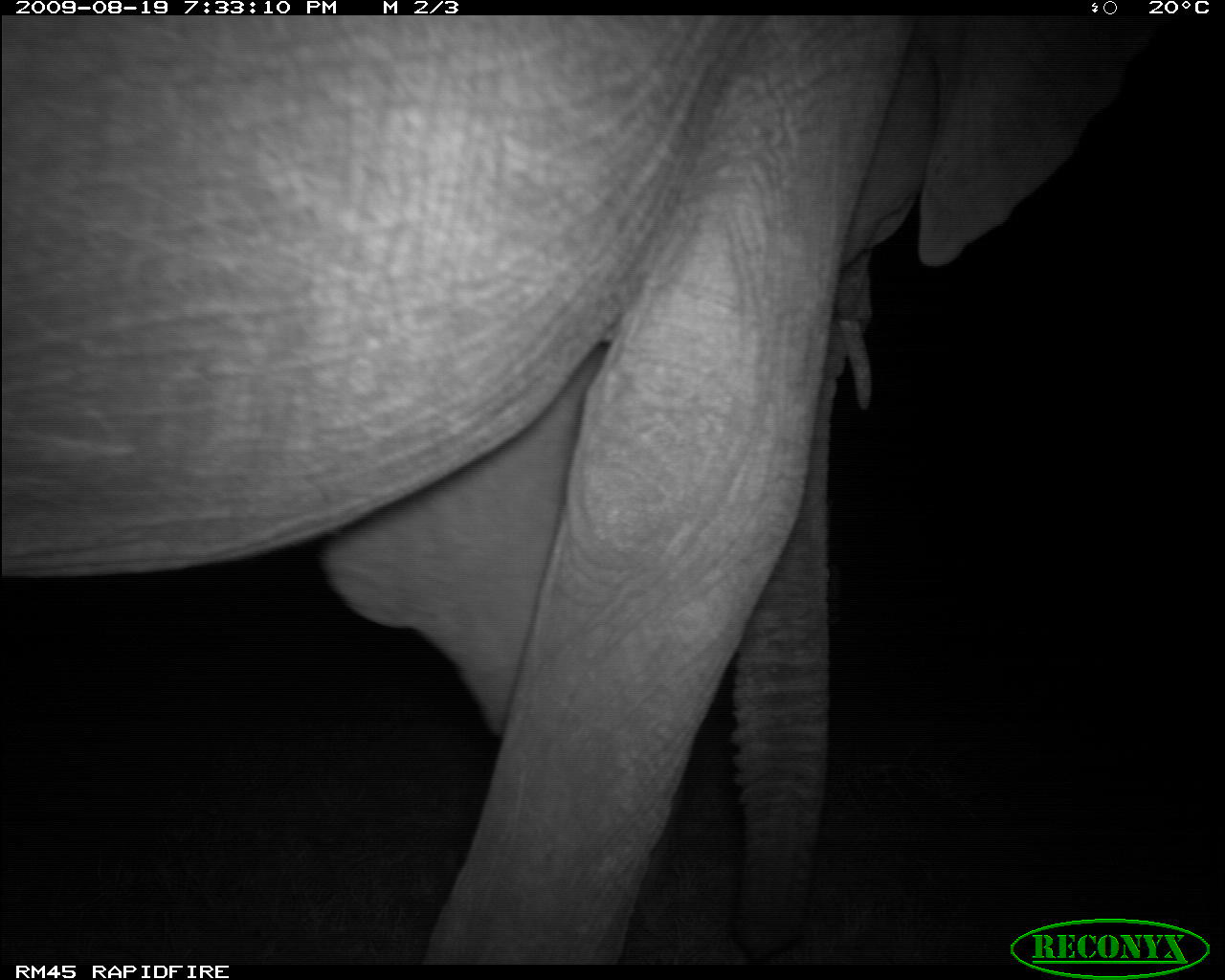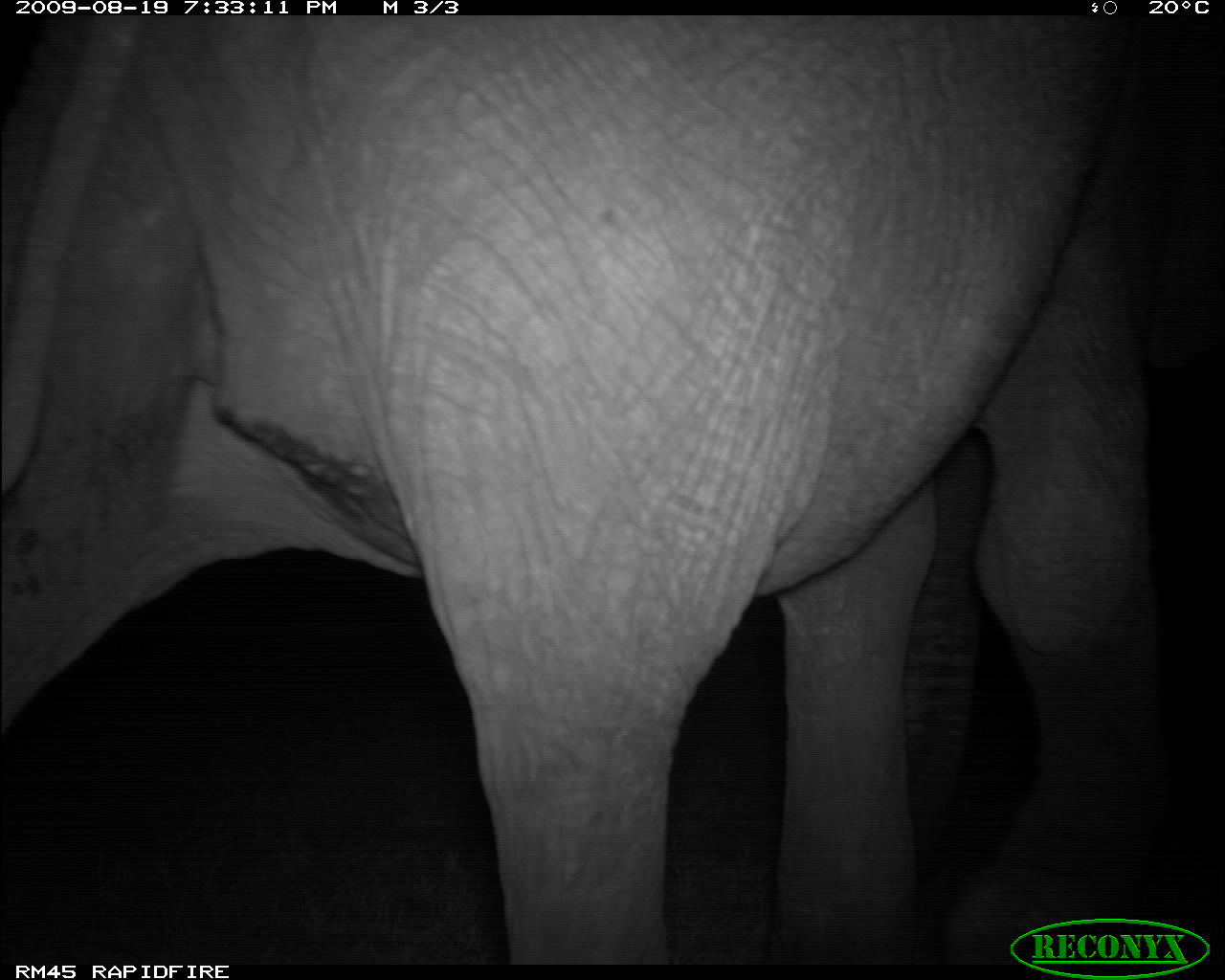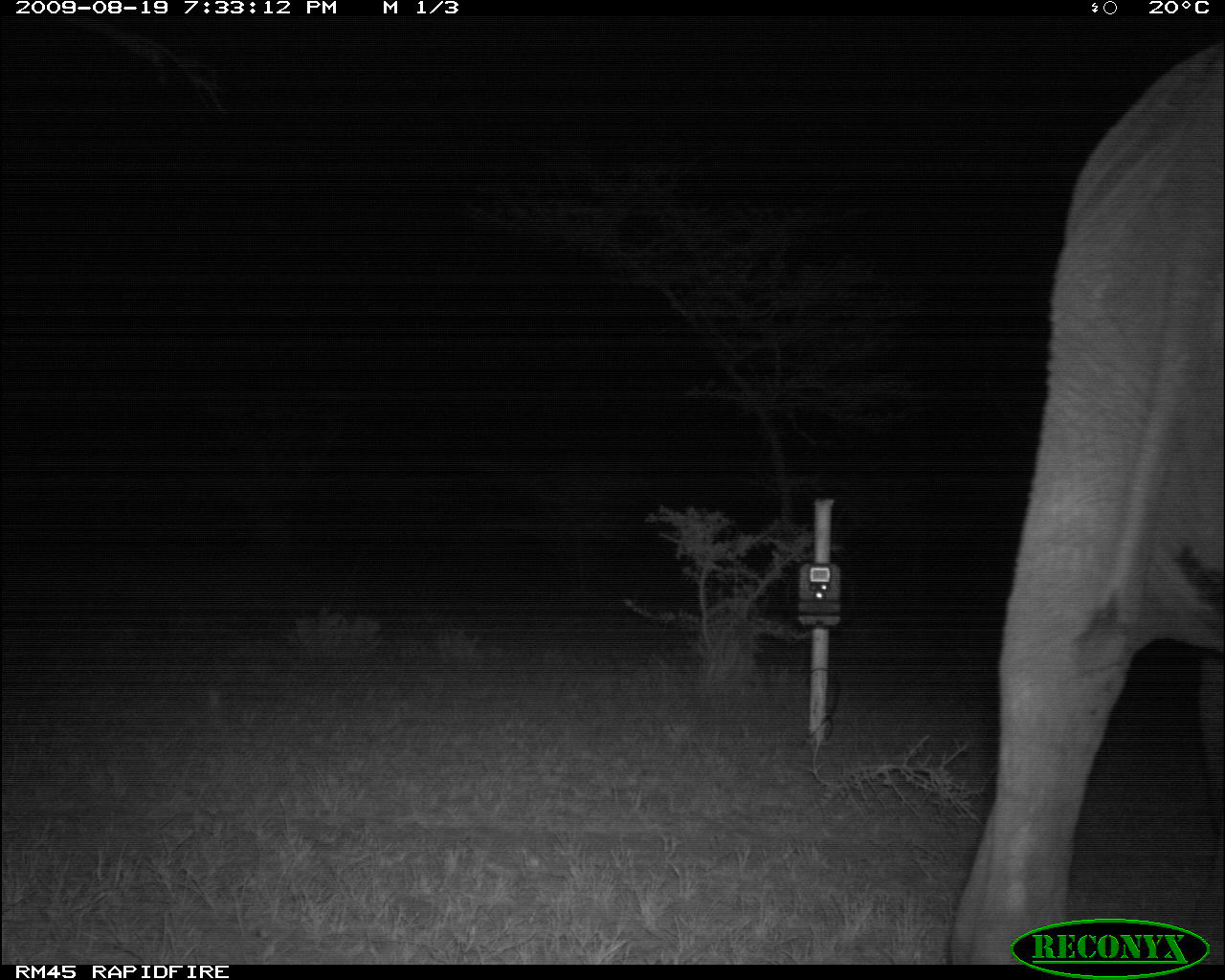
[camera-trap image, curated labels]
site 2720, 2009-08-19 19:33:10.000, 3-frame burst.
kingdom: Animalia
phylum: Chordata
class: Mammalia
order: Proboscidea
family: Elephantidae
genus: Loxodonta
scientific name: Loxodonta africana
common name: african bush elephant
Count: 1.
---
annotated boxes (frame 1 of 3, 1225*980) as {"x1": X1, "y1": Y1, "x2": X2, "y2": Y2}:
loxodonta africana: {"x1": 0, "y1": 15, "x2": 1165, "y2": 965}